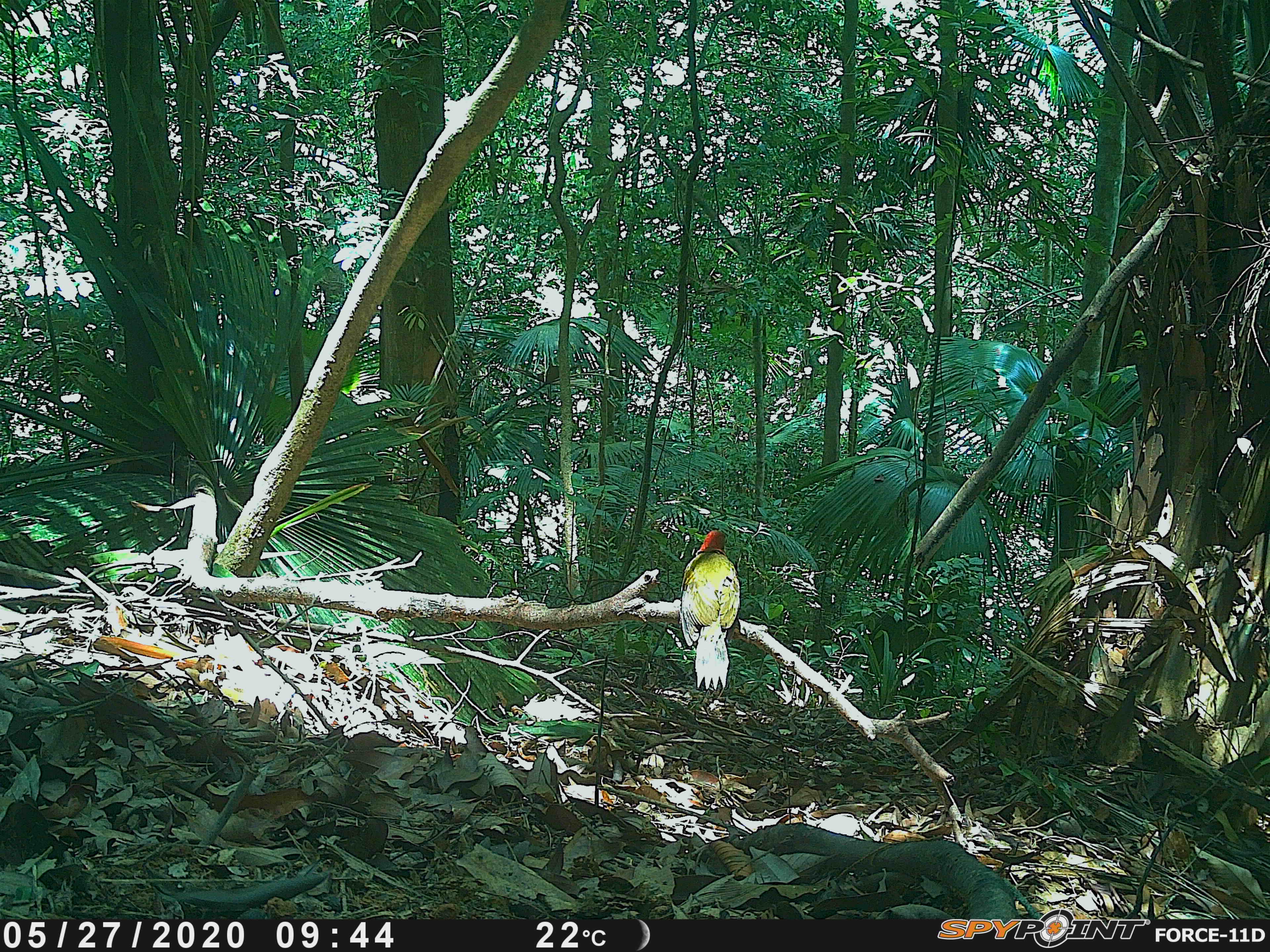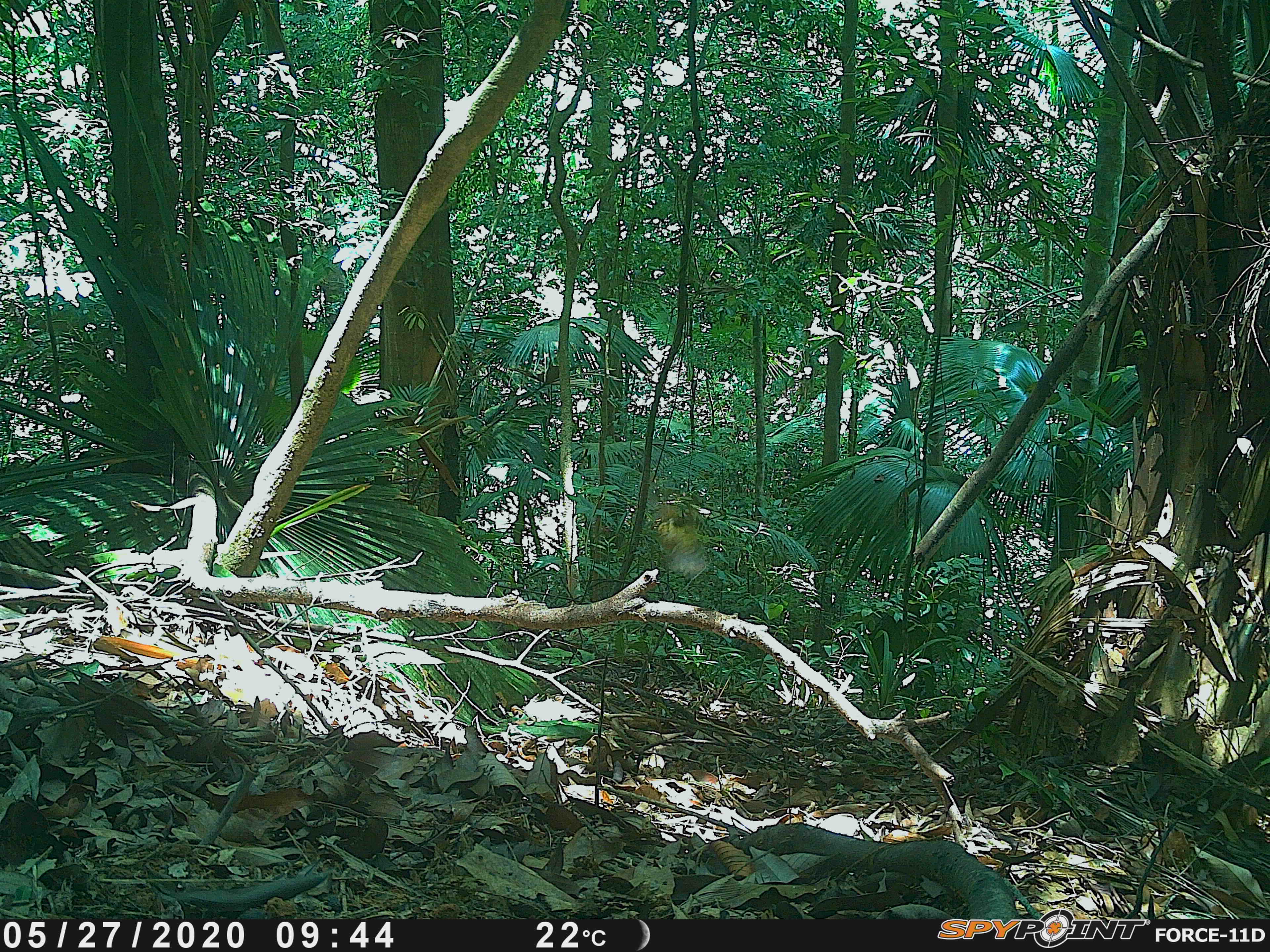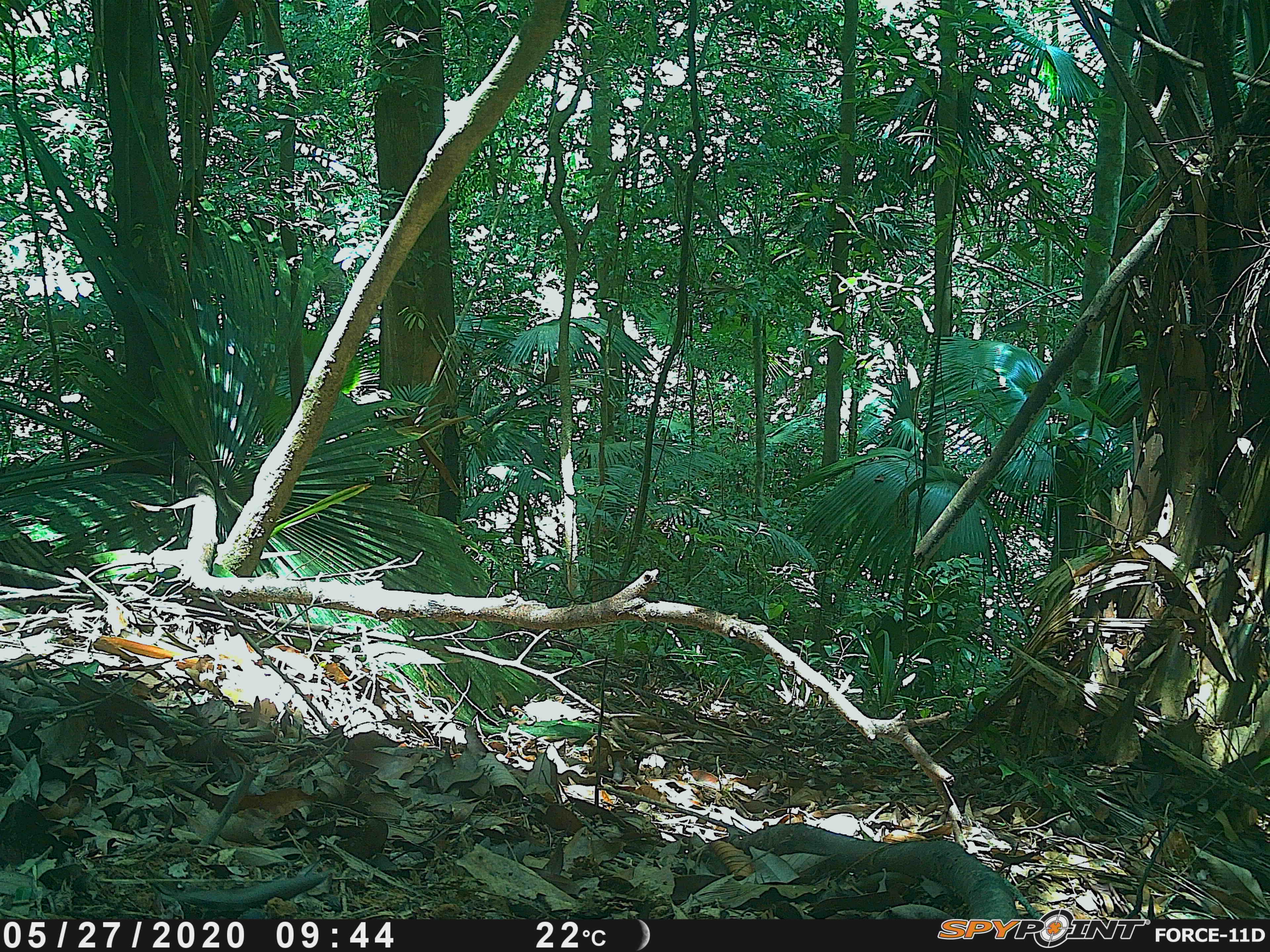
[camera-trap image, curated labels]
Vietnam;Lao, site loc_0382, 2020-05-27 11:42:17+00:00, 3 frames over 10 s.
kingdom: Animalia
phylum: Chordata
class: Aves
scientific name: Aves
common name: bird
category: unidentified bird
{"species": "unidentified bird (bird) (Aves)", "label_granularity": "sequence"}